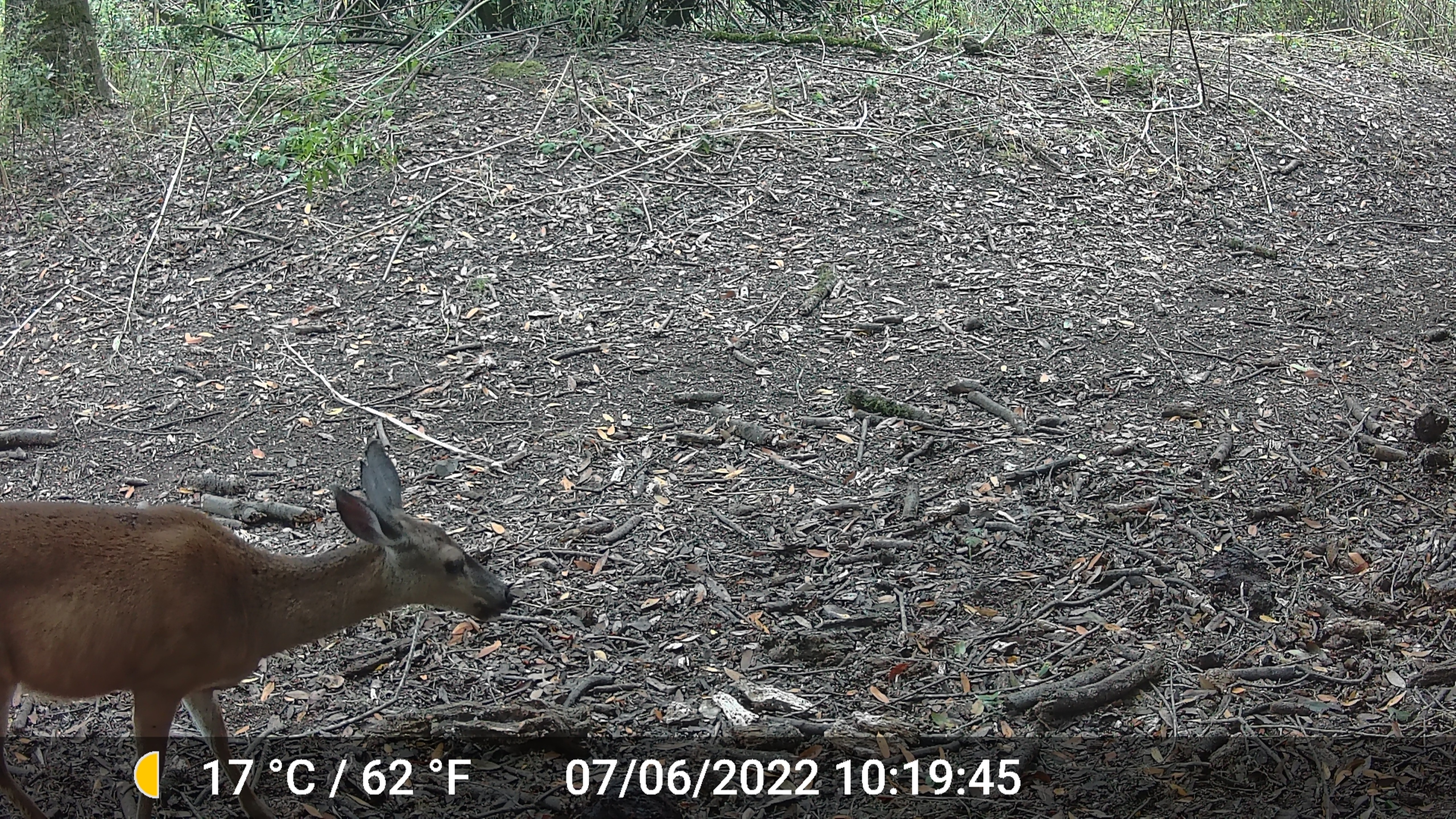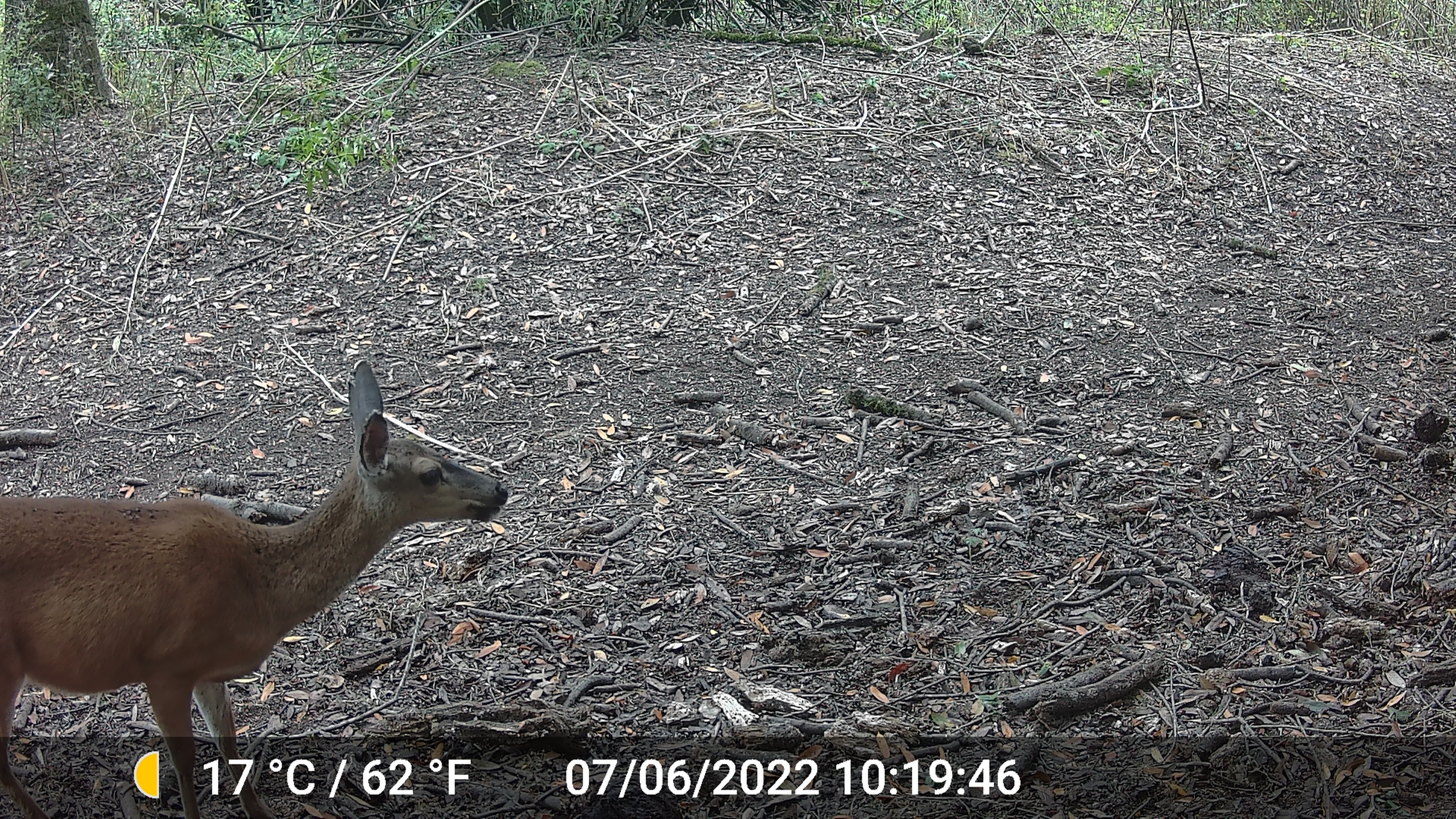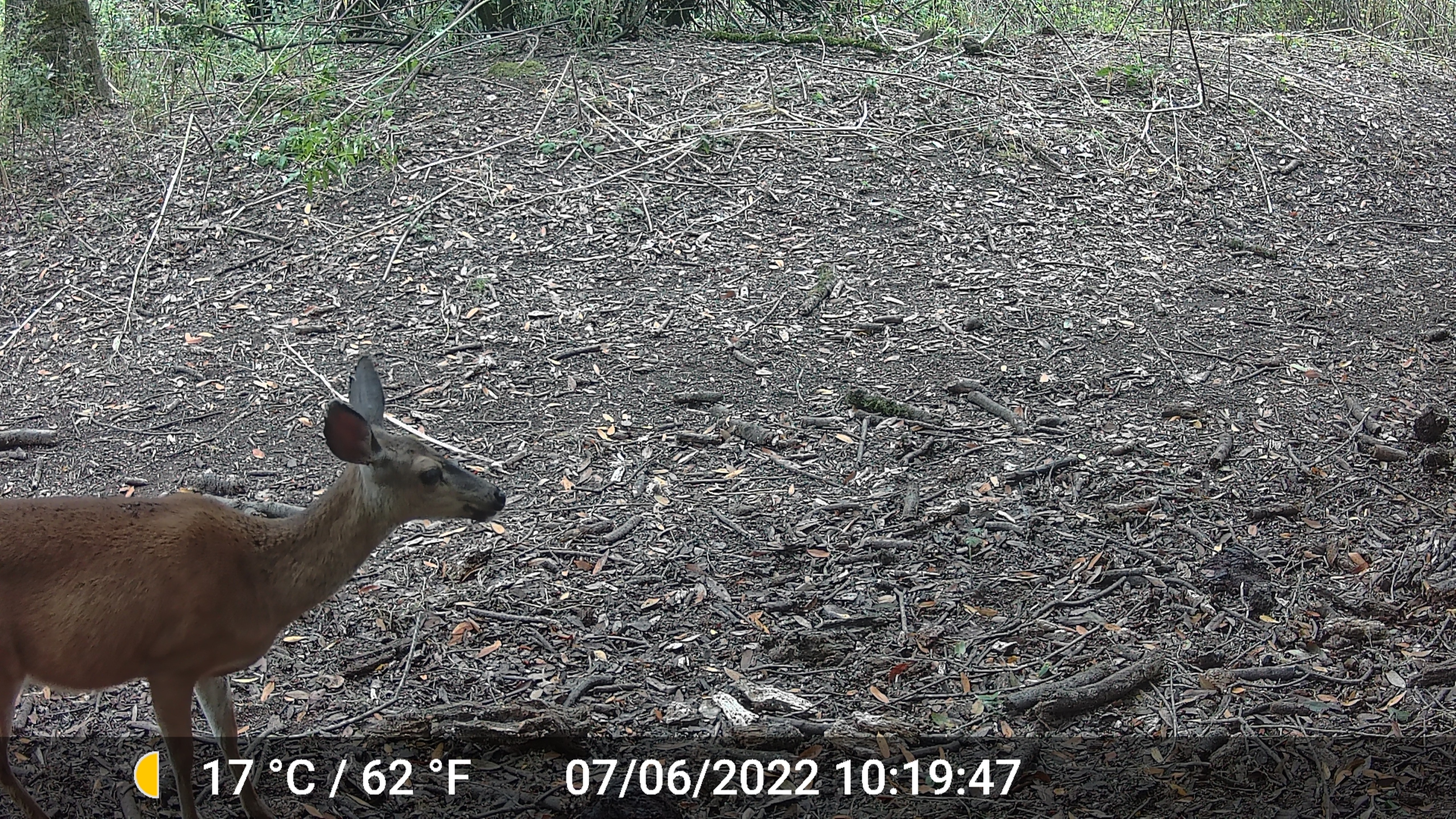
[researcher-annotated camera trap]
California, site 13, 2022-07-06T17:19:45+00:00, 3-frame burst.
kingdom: Animalia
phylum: Chordata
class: Mammalia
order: Artiodactyla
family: Cervidae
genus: Odocoileus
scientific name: Odocoileus hemionus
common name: mule deer